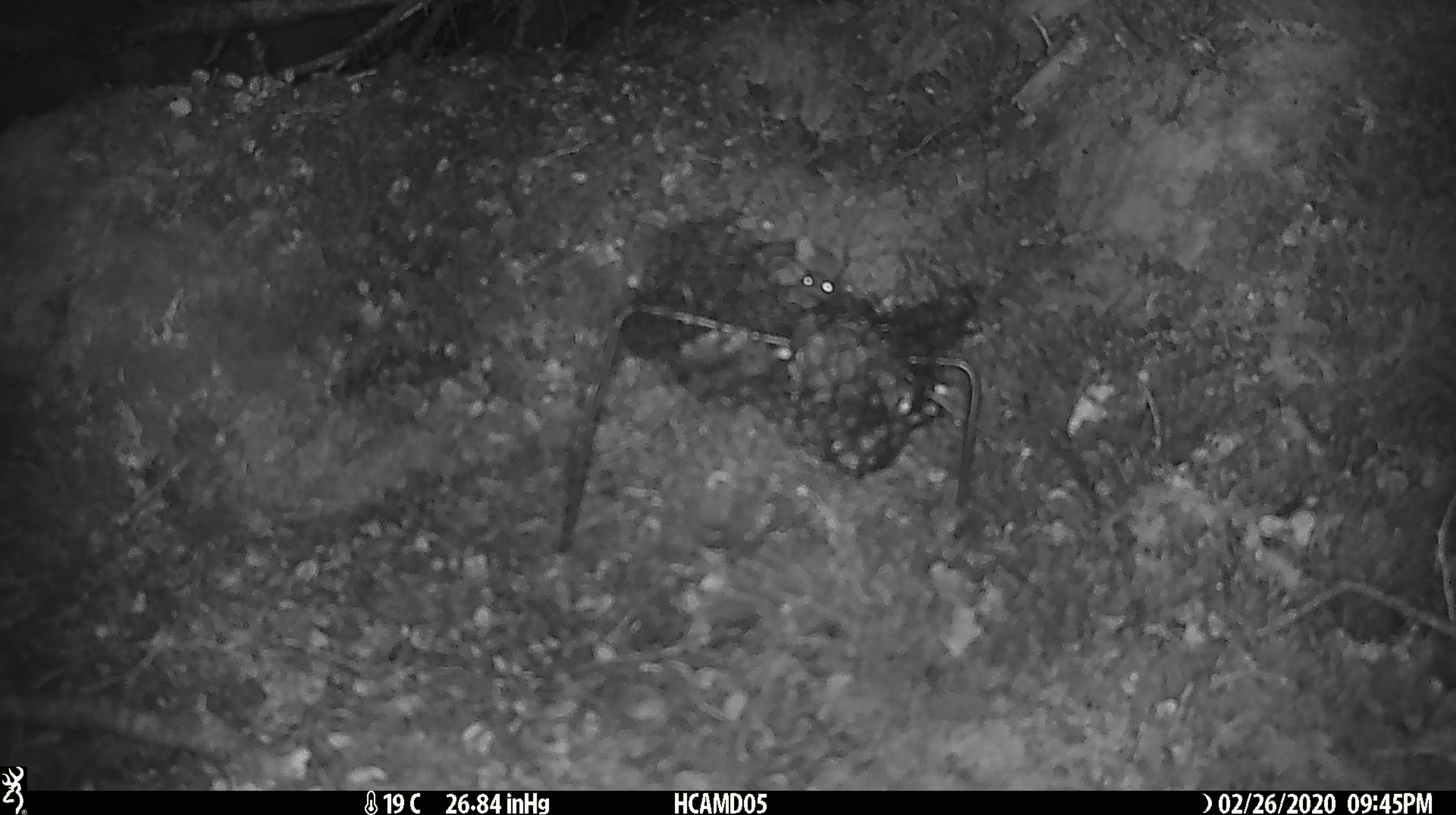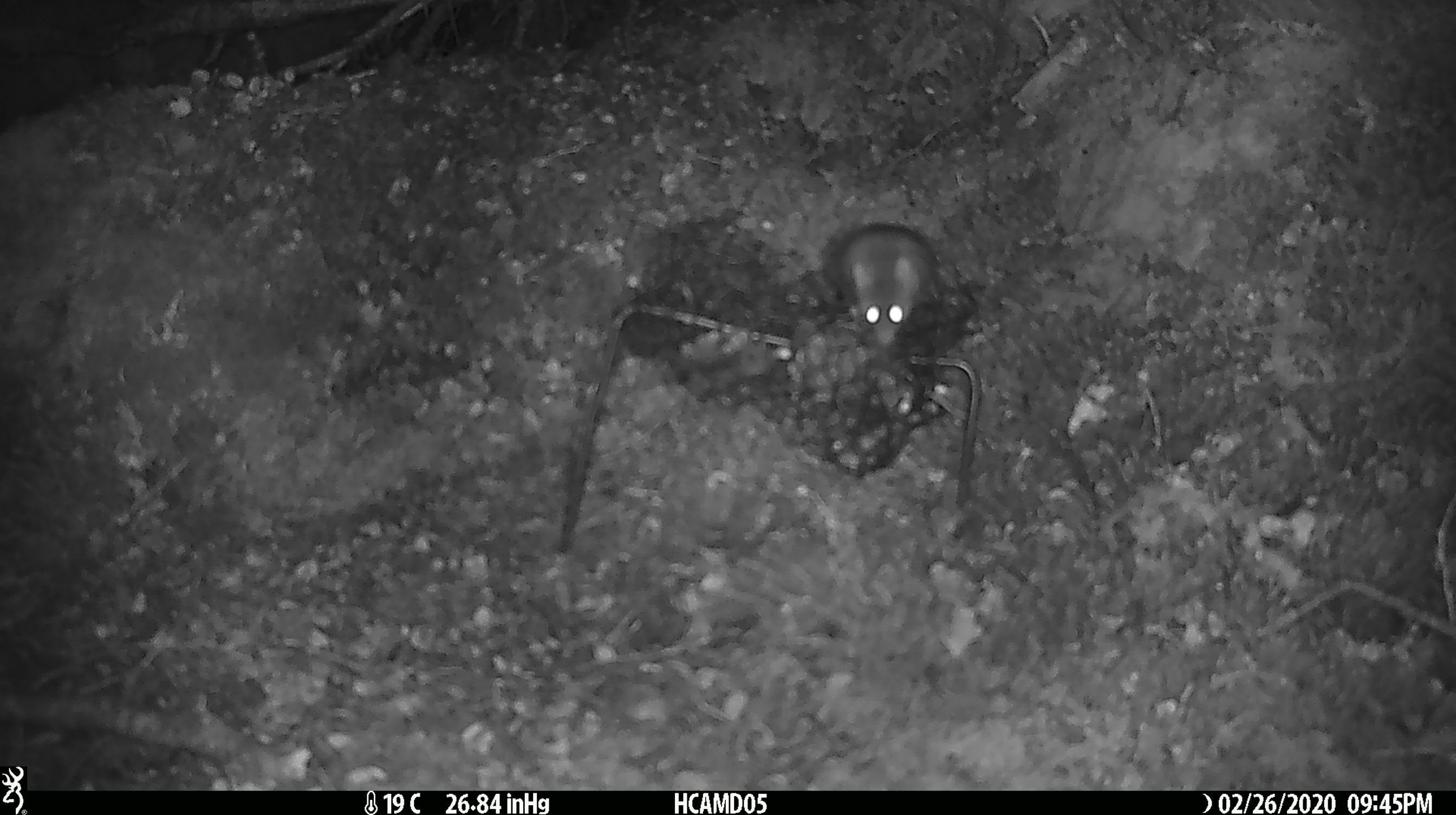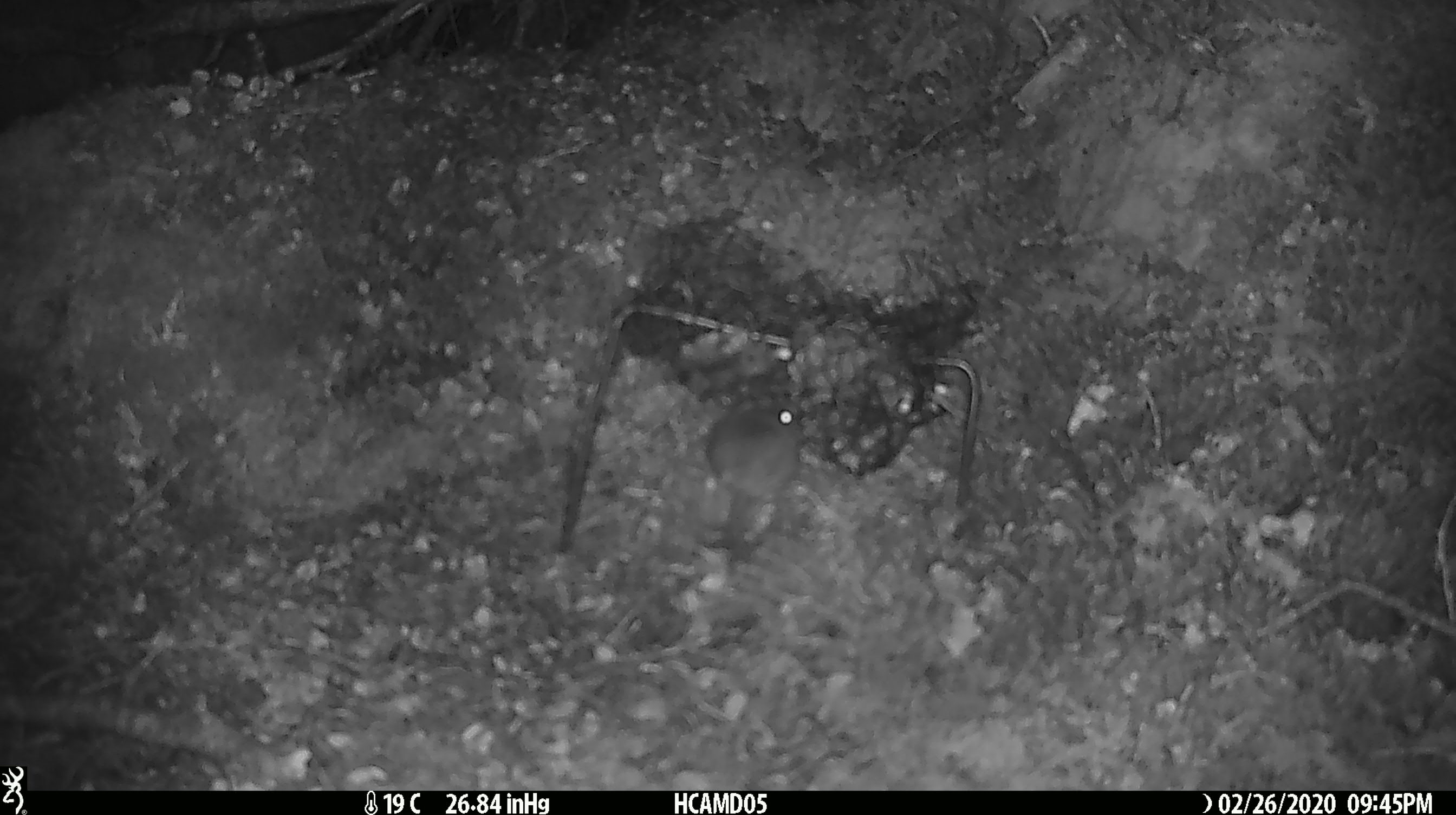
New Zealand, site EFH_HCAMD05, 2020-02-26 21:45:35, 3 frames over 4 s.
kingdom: Animalia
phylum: Chordata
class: Mammalia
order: Rodentia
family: Muridae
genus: Mus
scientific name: Mus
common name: mouse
Mouse (Mus).